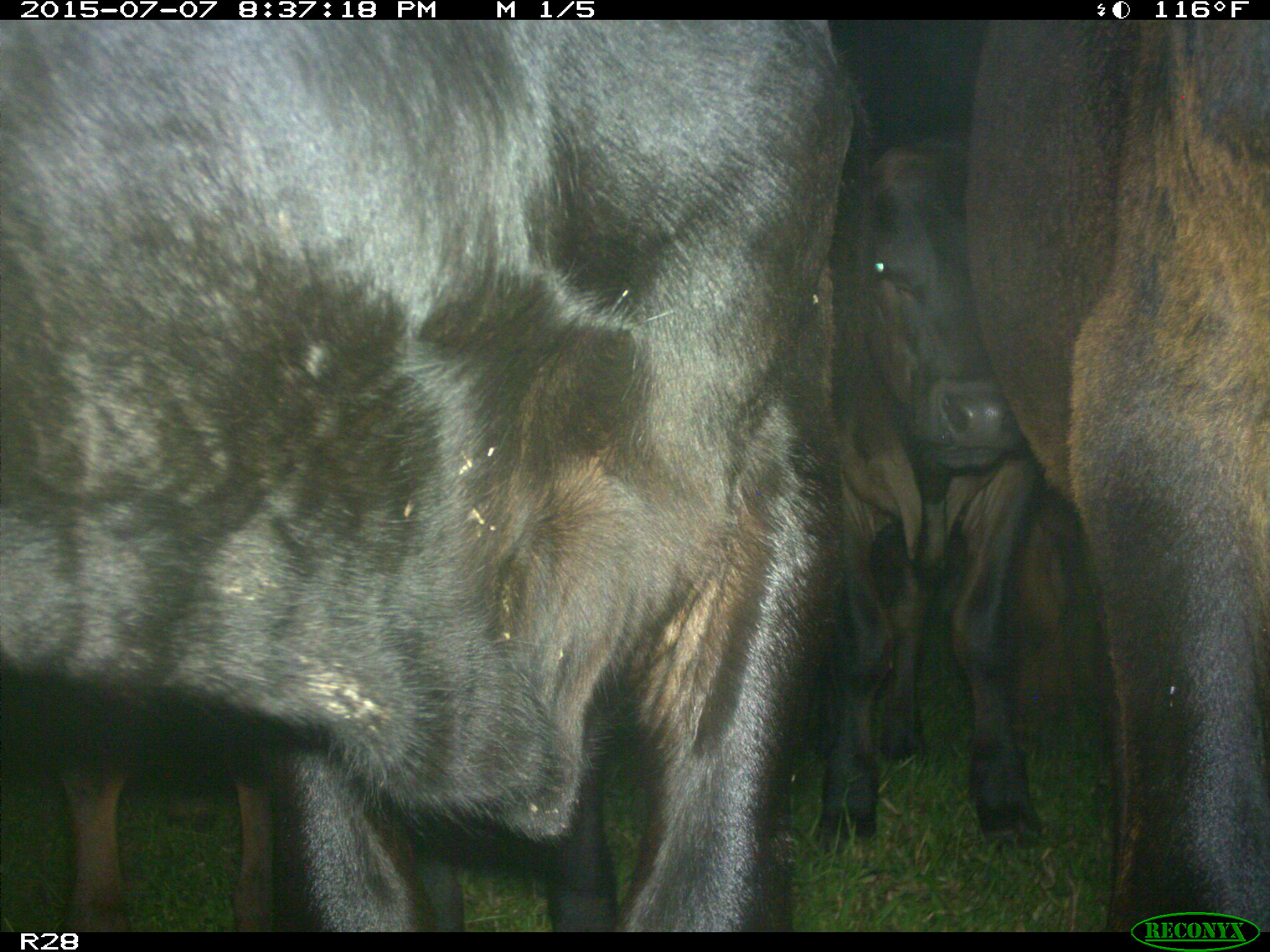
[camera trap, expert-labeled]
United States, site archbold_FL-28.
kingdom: Animalia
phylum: Chordata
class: Mammalia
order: Artiodactyla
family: Bovidae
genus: Bos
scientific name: Bos taurus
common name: domestic cow